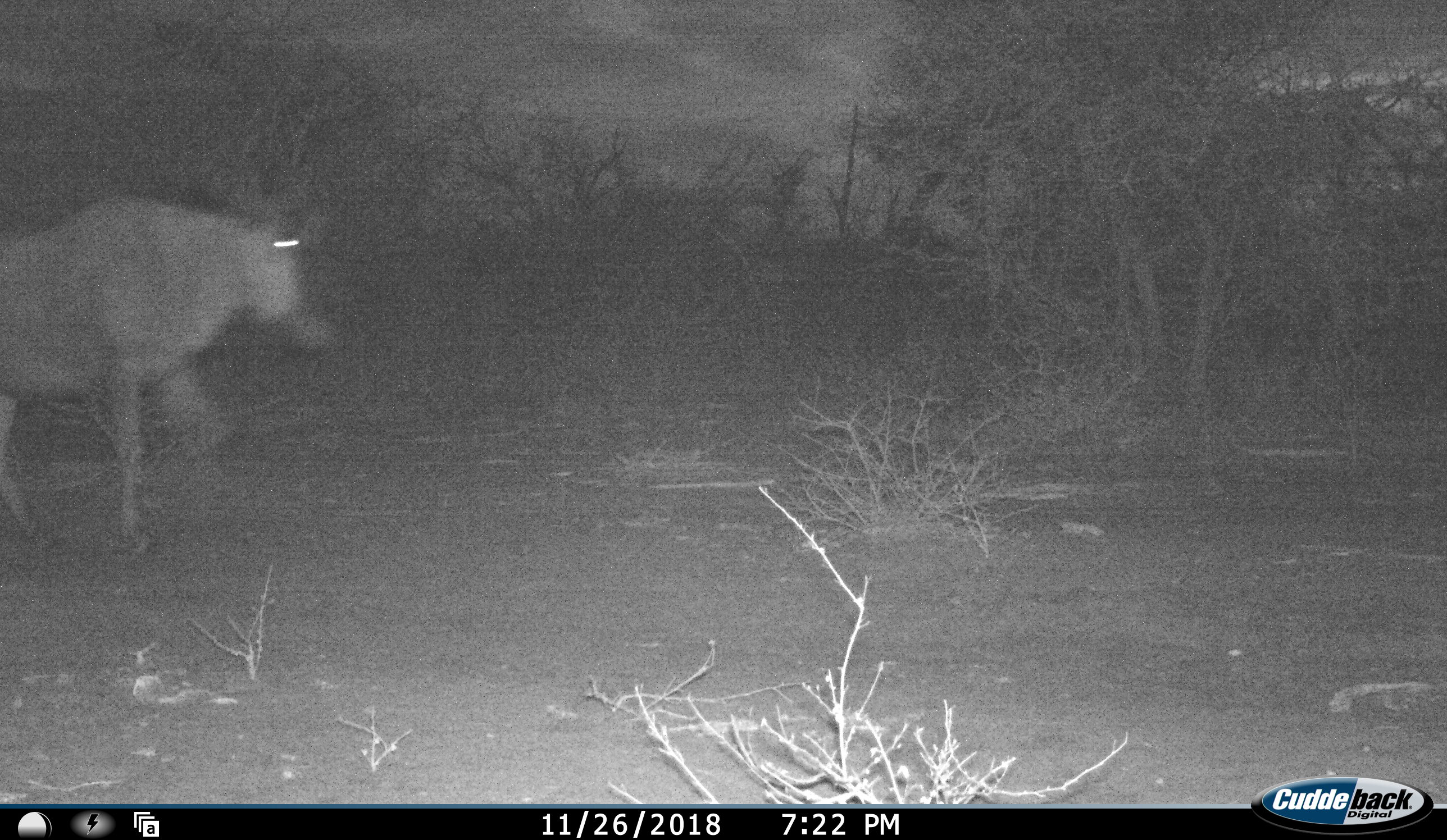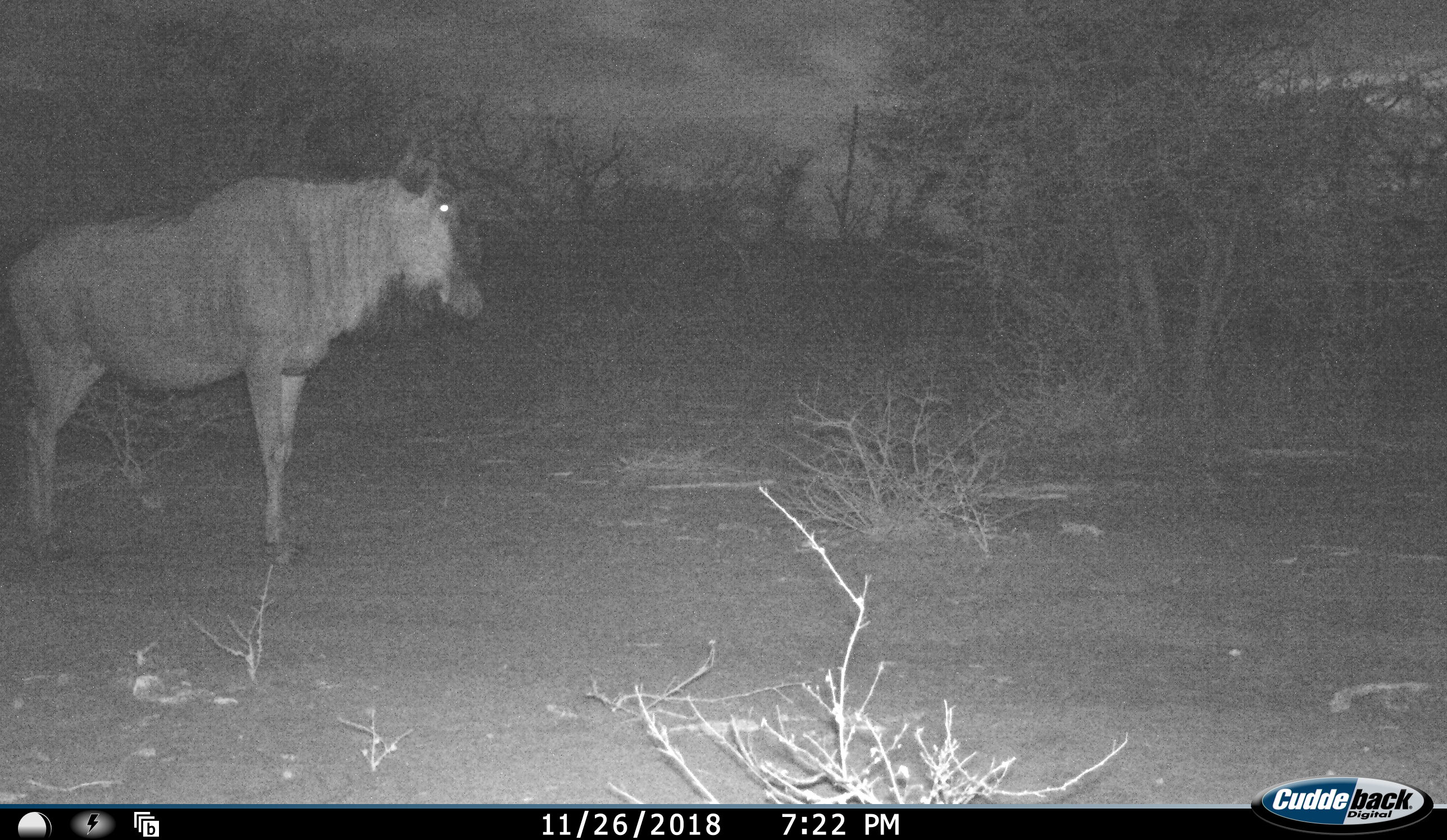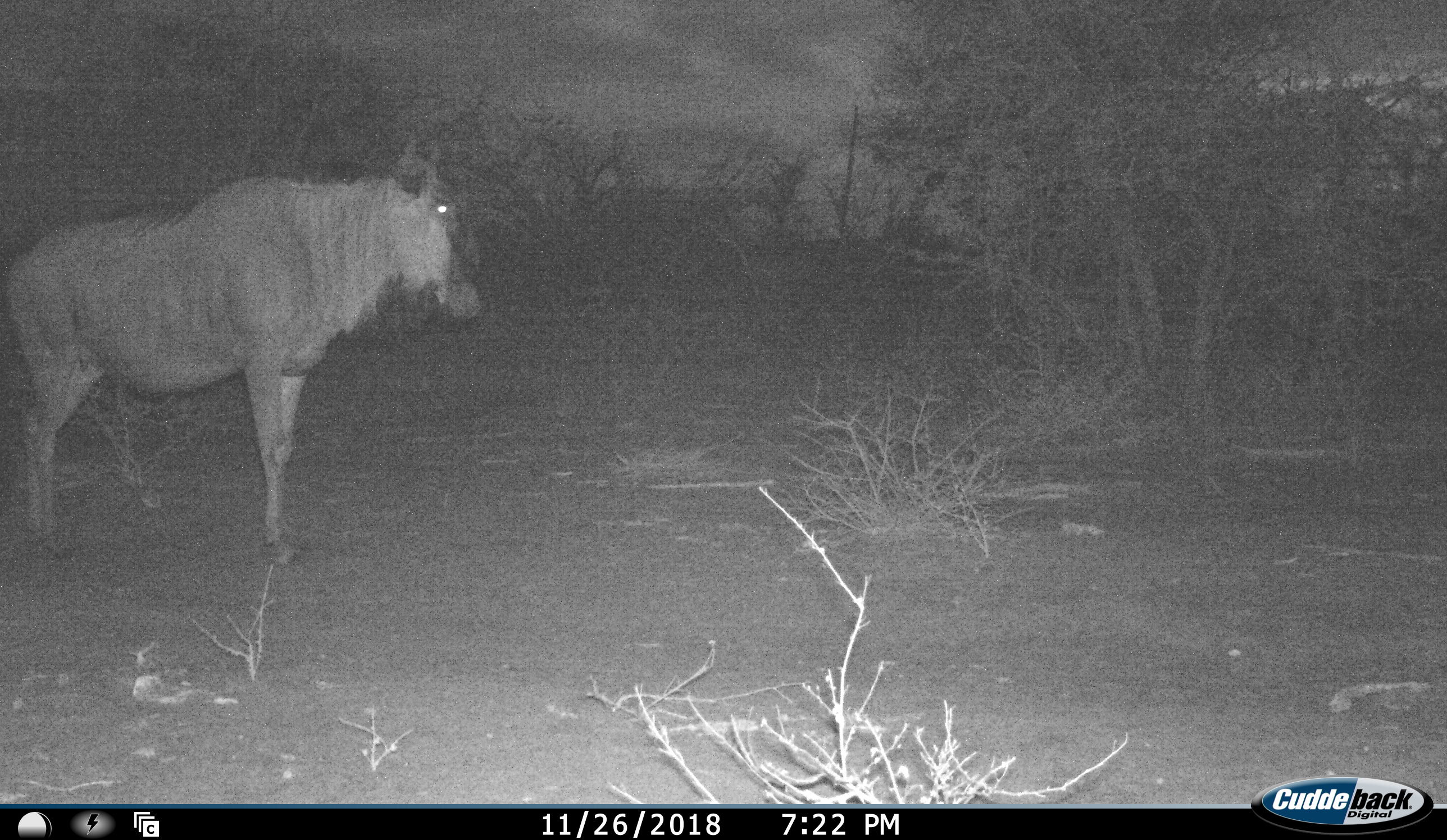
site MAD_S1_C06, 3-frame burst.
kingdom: Animalia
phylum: Chordata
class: Mammalia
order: Artiodactyla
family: Bovidae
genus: Connochaetes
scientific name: Connochaetes taurinus taurinus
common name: blue wildebeest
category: wildebeestblue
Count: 1.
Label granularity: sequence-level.